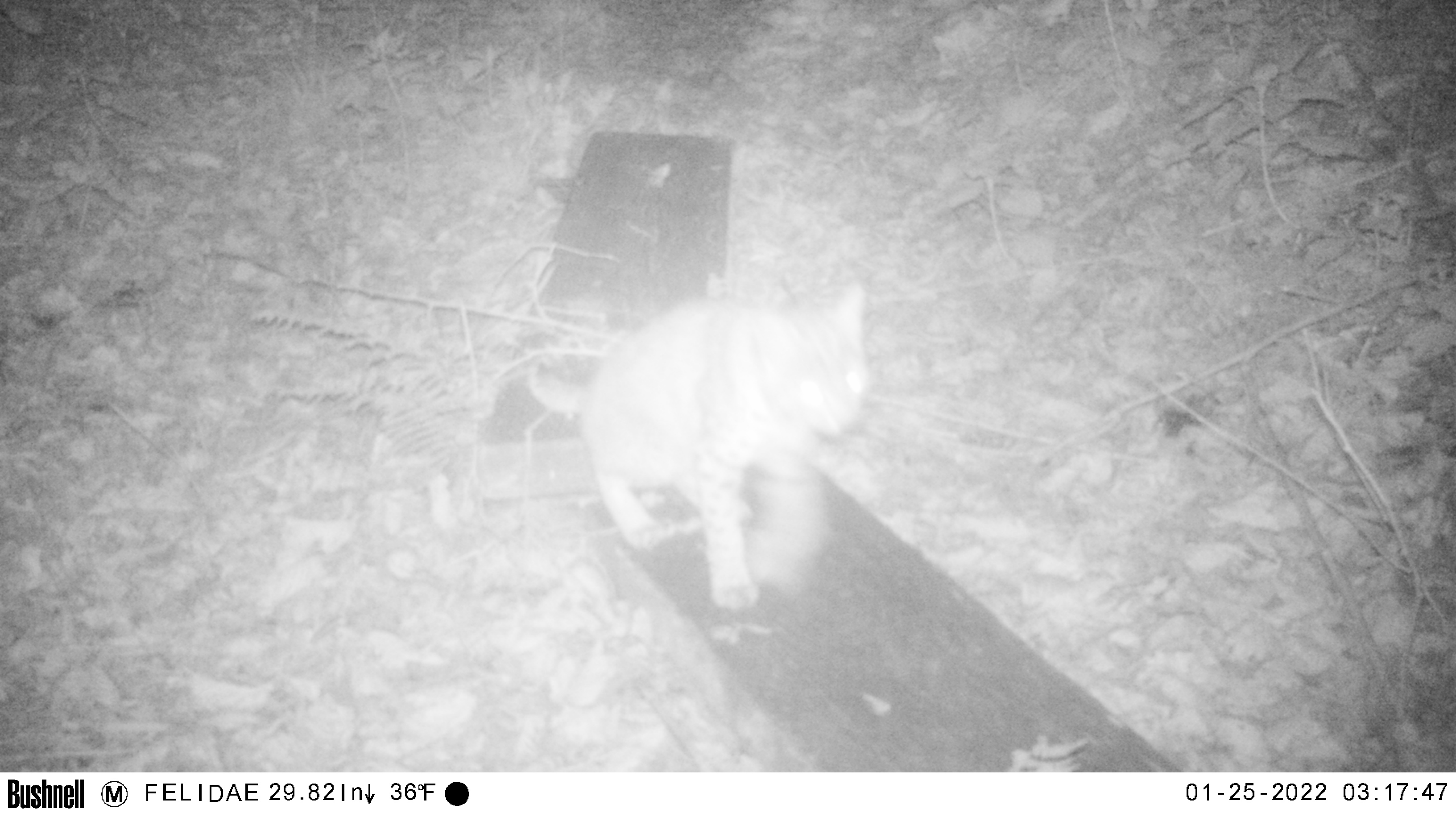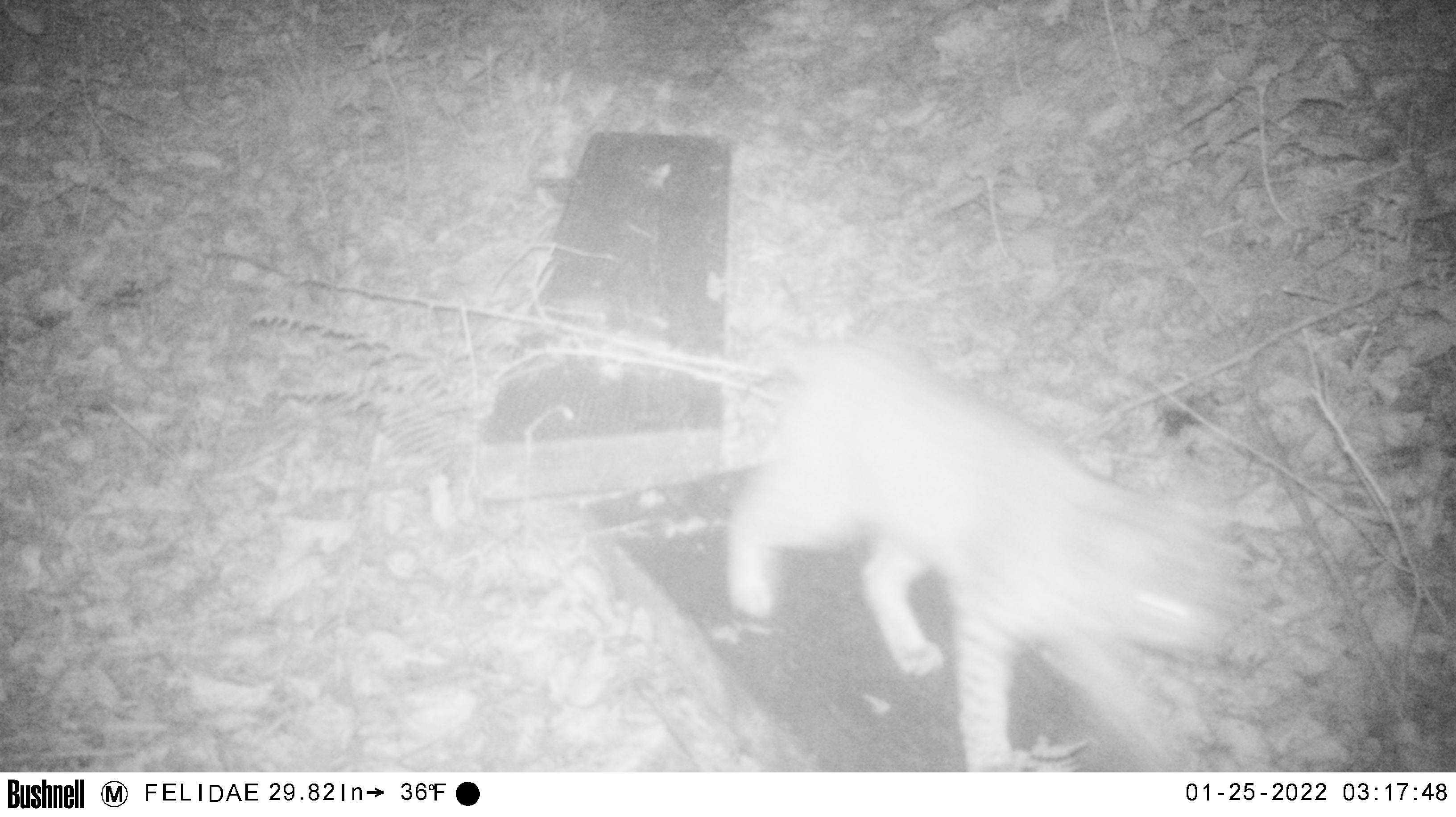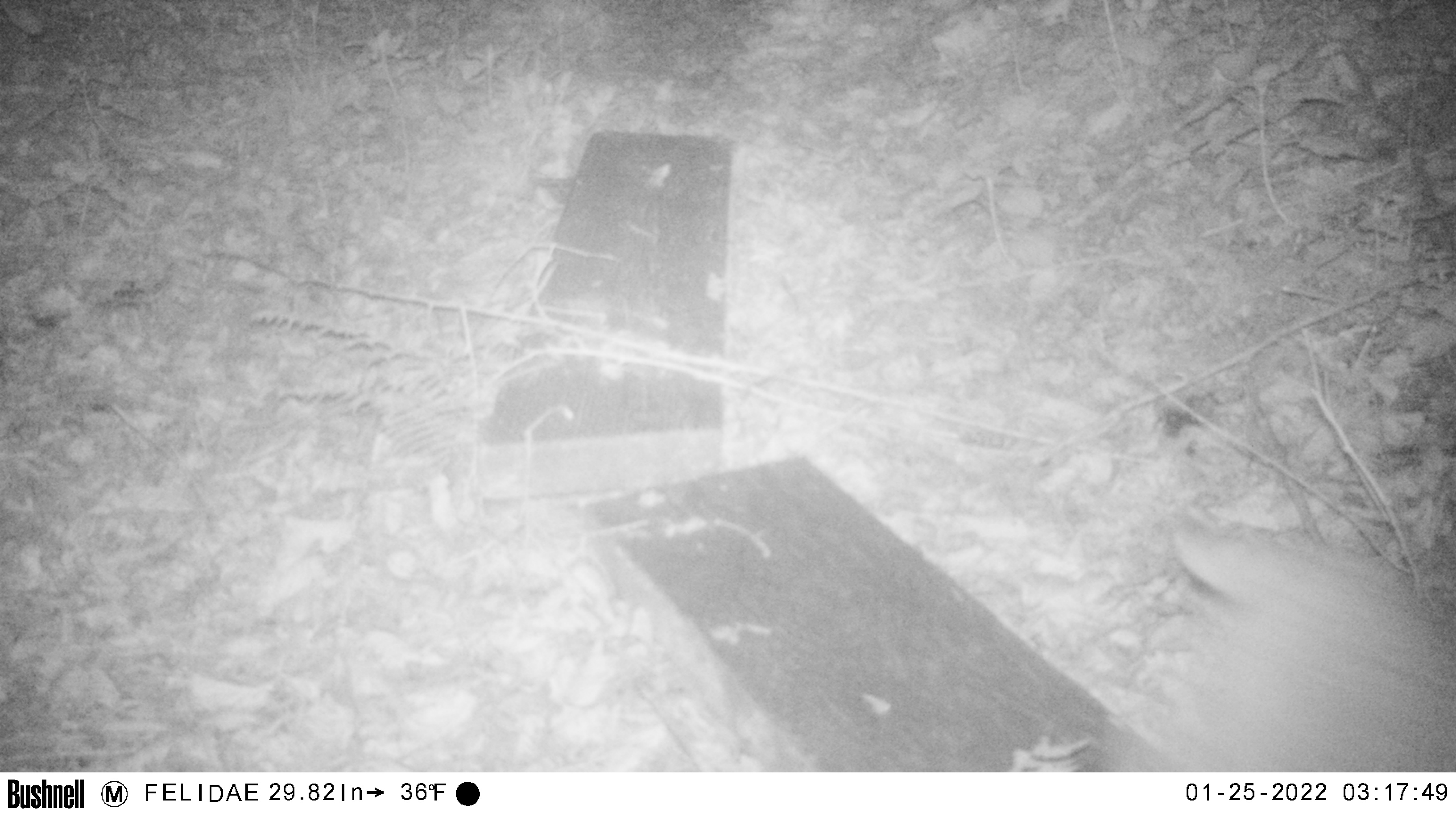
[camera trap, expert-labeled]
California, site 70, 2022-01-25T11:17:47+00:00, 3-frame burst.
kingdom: Animalia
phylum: Chordata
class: Mammalia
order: Carnivora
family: Felidae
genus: Lynx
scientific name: Lynx rufus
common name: bobcat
Bobcat (Lynx rufus).